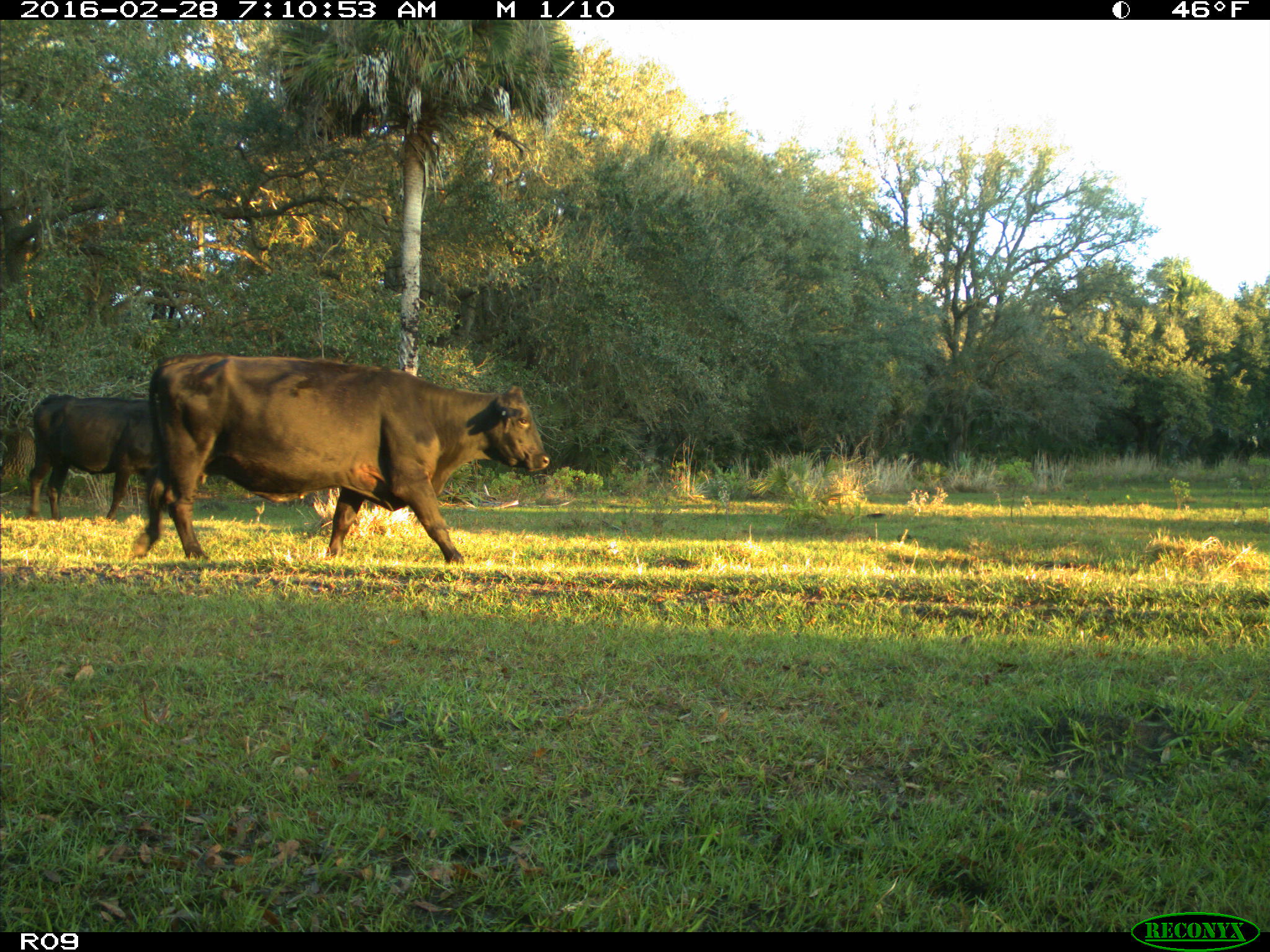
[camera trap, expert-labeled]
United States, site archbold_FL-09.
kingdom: Animalia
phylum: Chordata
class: Mammalia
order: Artiodactyla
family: Bovidae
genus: Bos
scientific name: Bos taurus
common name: domestic cow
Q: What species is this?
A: Bos taurus (domestic cow).